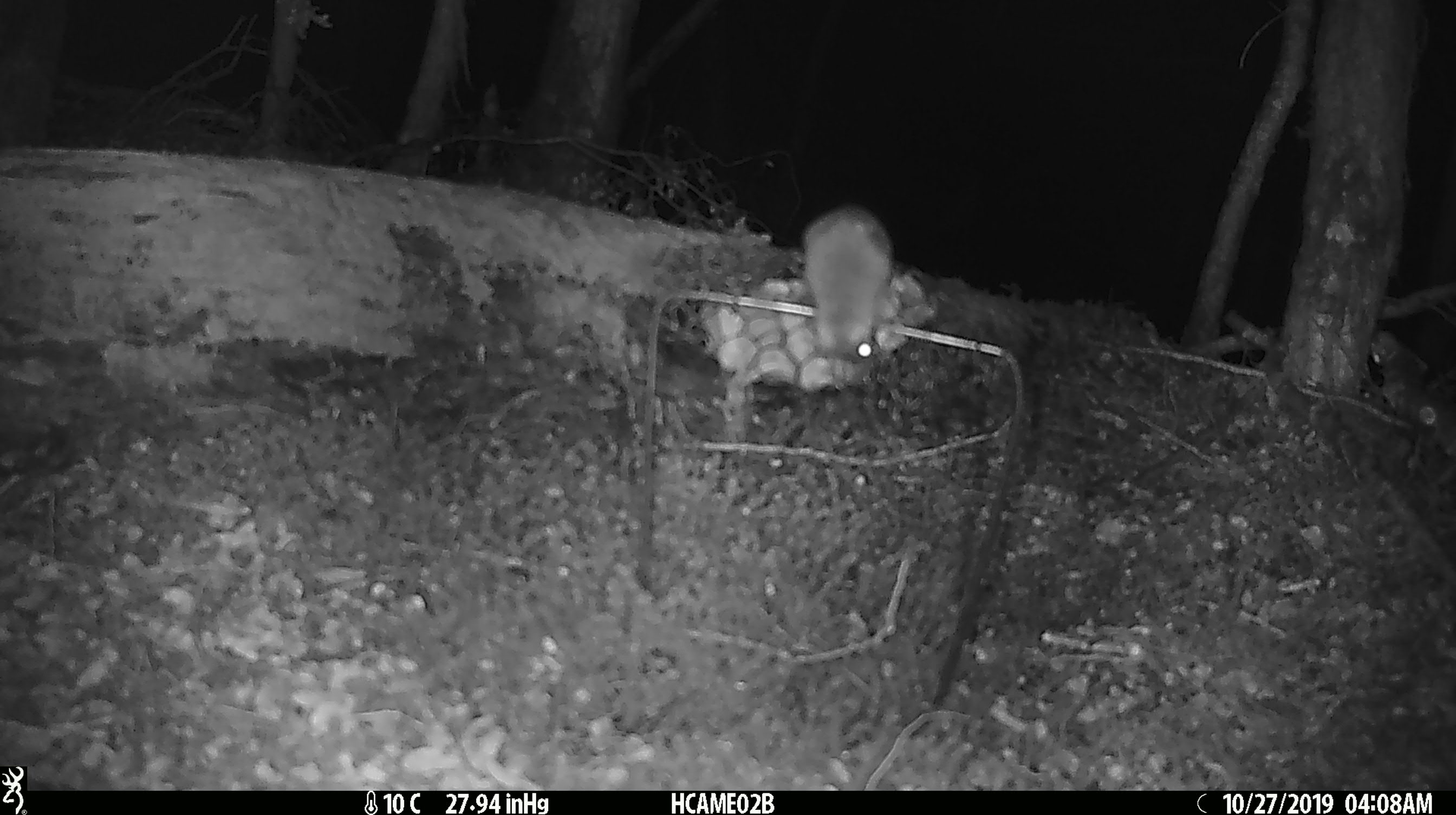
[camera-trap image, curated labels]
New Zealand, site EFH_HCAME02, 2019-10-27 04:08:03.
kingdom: Animalia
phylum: Chordata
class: Mammalia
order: Rodentia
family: Muridae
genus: Mus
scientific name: Mus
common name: mouse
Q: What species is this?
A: Mouse (Mus).